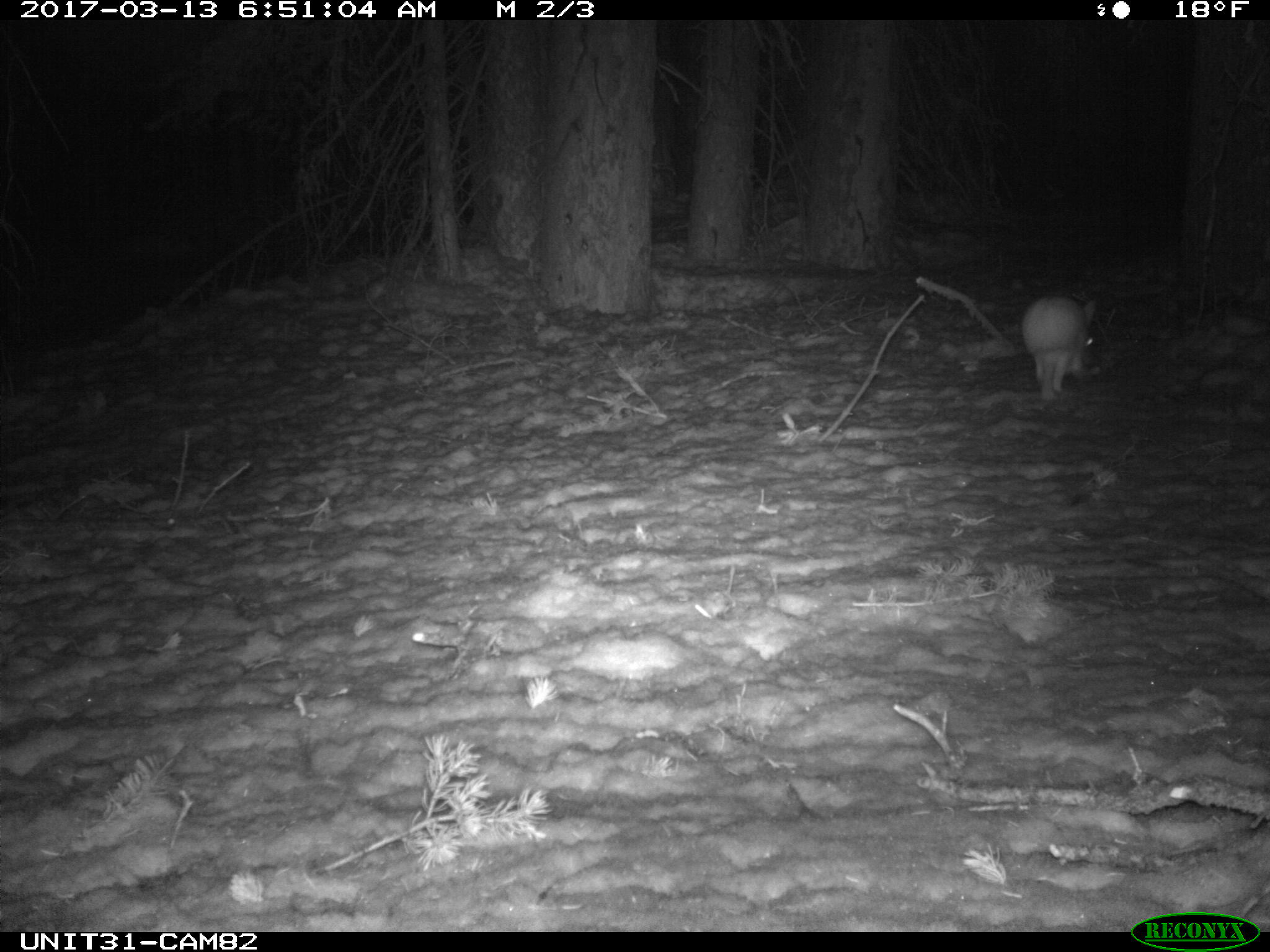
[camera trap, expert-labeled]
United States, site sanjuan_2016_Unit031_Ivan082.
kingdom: Animalia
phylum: Chordata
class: Mammalia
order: Lagomorpha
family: Leporidae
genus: Lepus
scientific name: Lepus americanus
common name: snowshoe hare